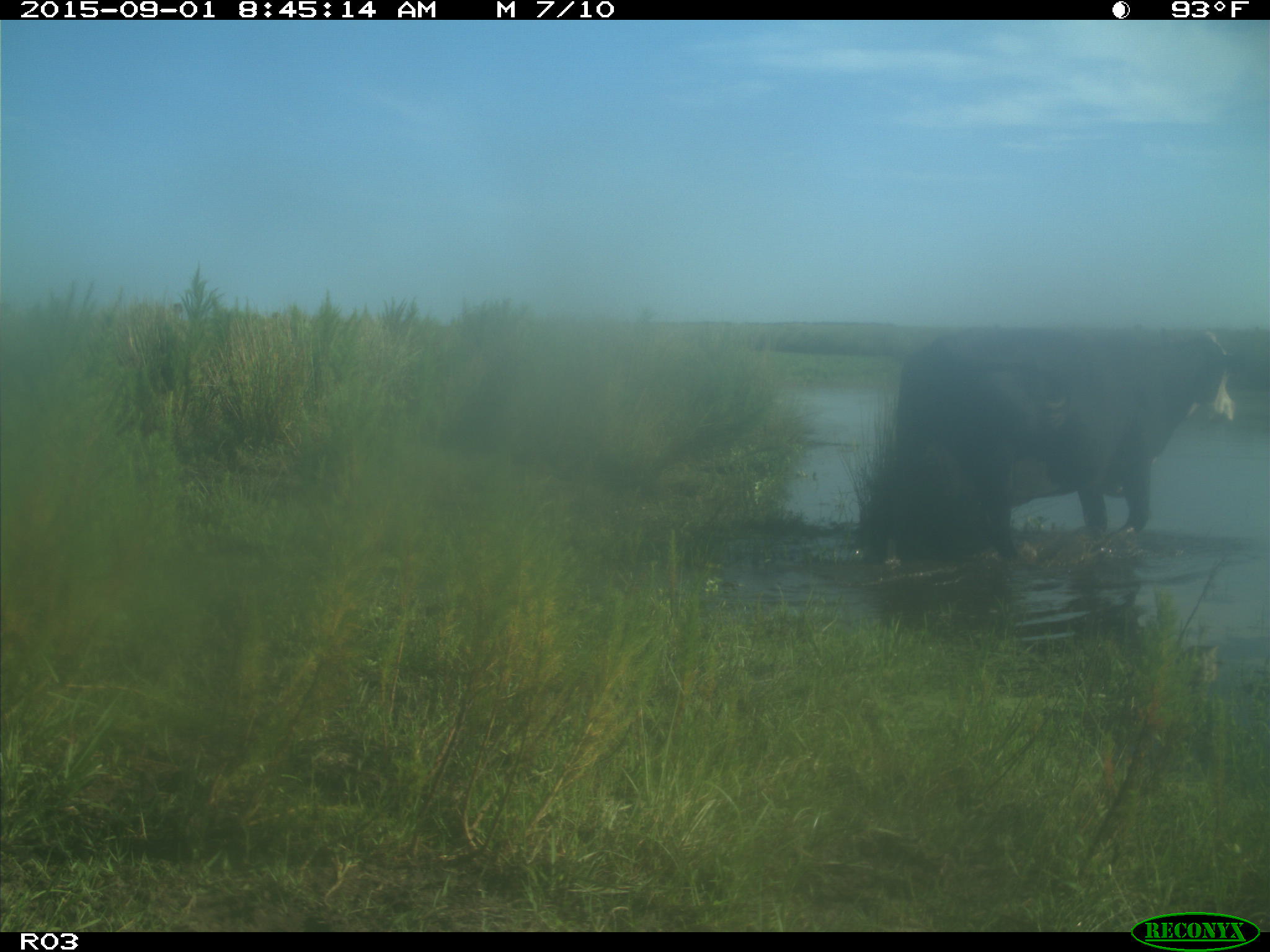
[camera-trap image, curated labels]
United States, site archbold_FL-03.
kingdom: Animalia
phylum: Chordata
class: Mammalia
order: Artiodactyla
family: Bovidae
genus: Bos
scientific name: Bos taurus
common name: domestic cow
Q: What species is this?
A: Bos taurus (domestic cow).